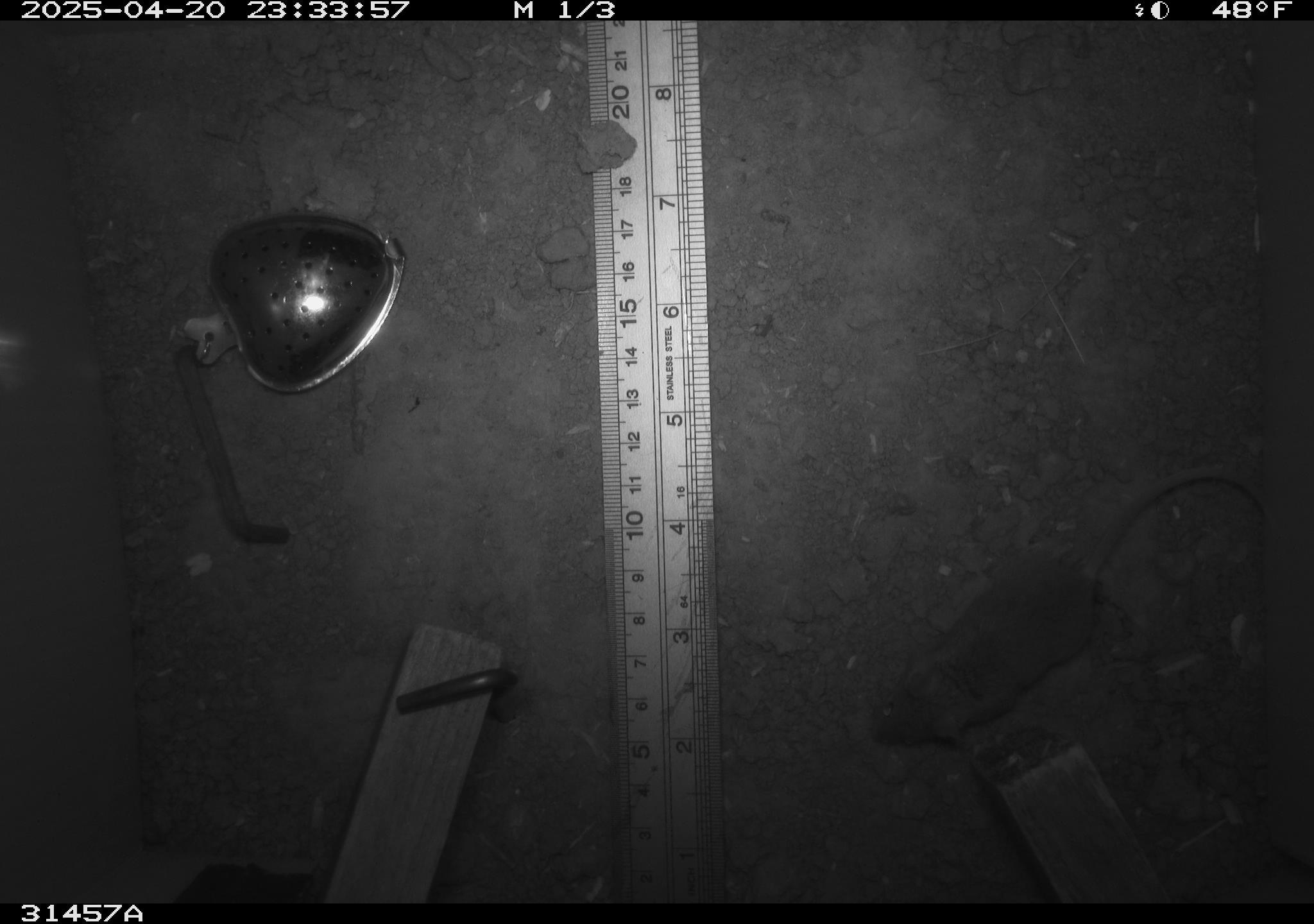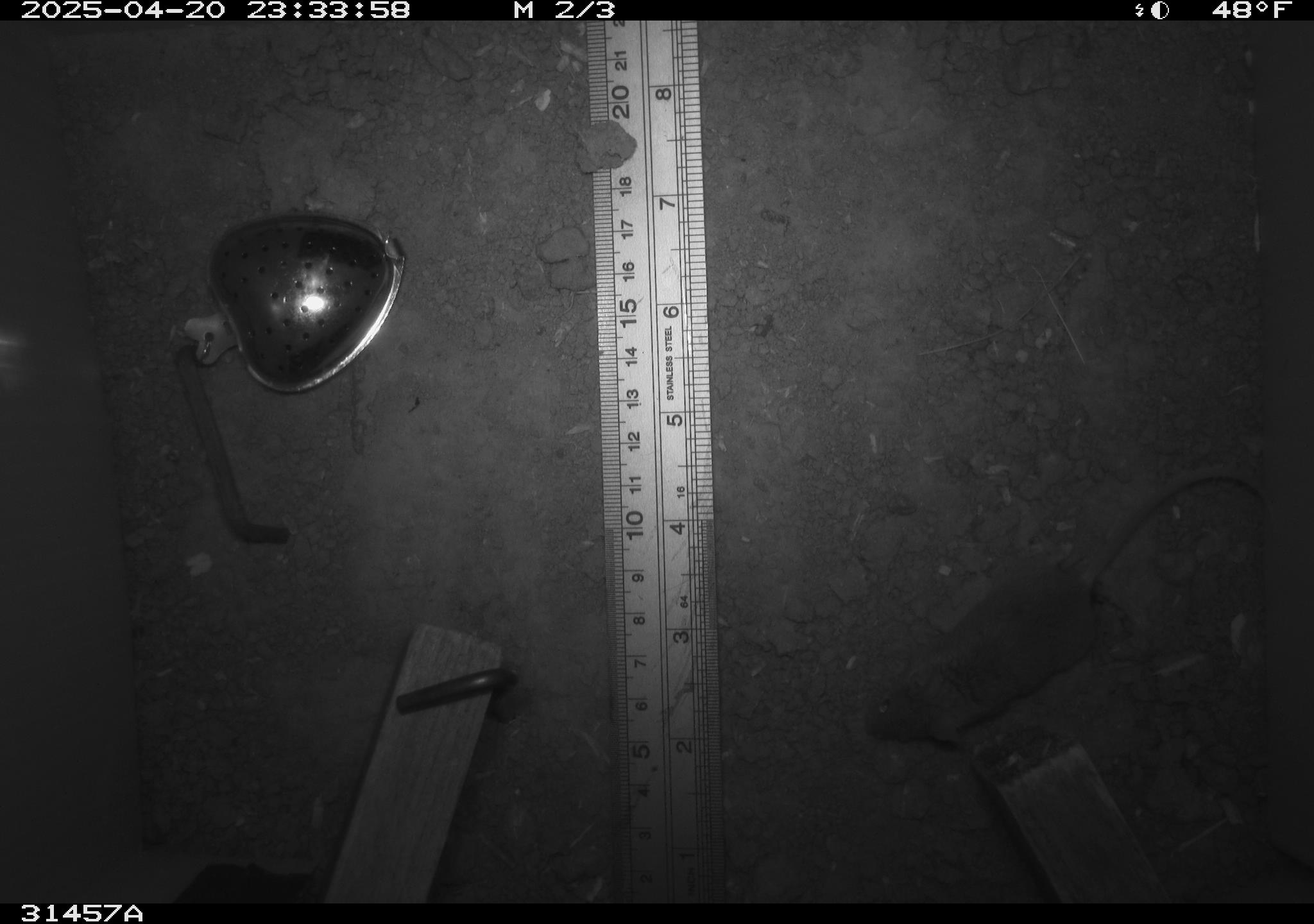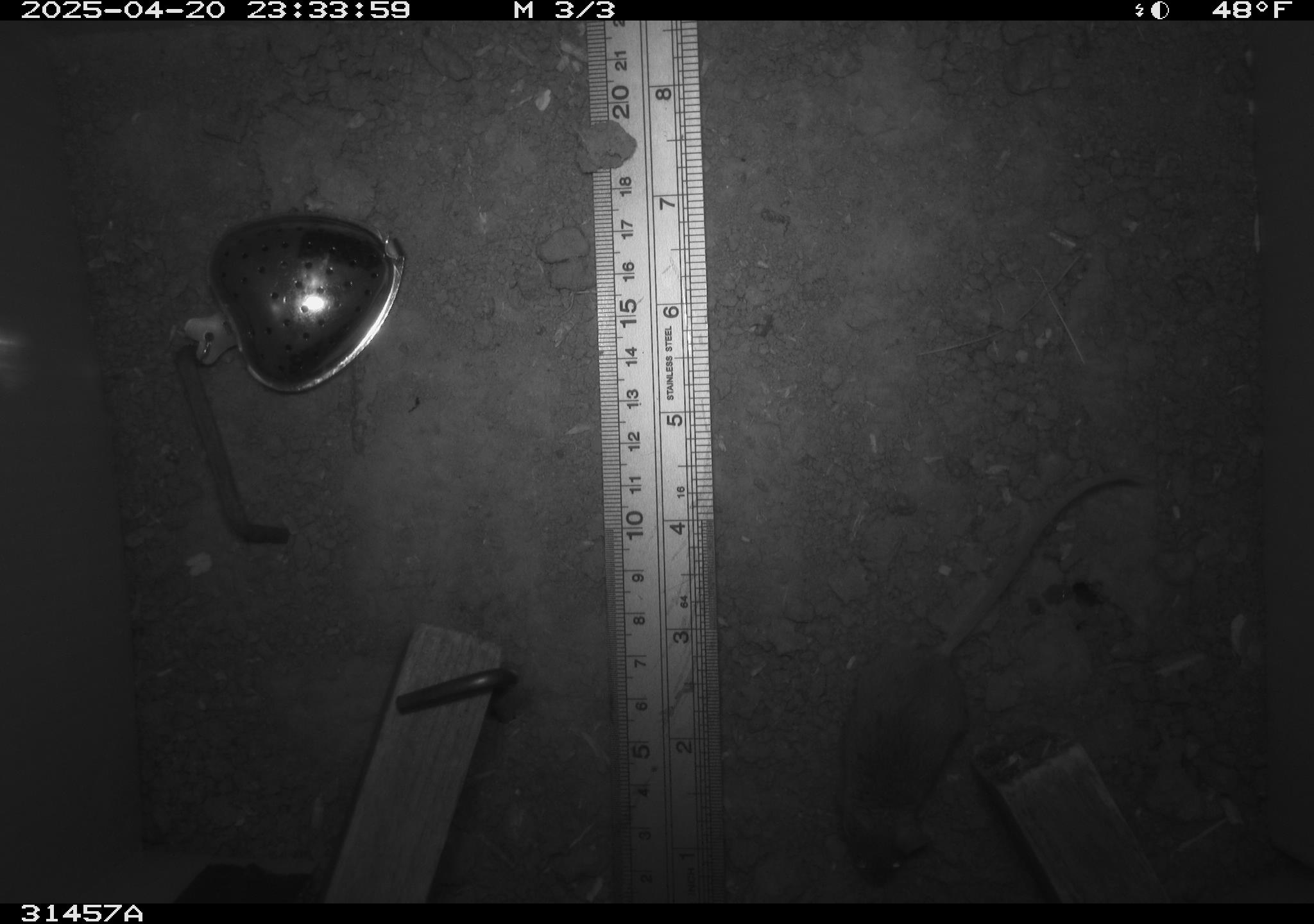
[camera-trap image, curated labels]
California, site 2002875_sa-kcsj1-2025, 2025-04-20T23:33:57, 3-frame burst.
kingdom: Animalia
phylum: Chordata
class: Mammalia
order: Rodentia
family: Muridae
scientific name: Muridae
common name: murids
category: muridae family